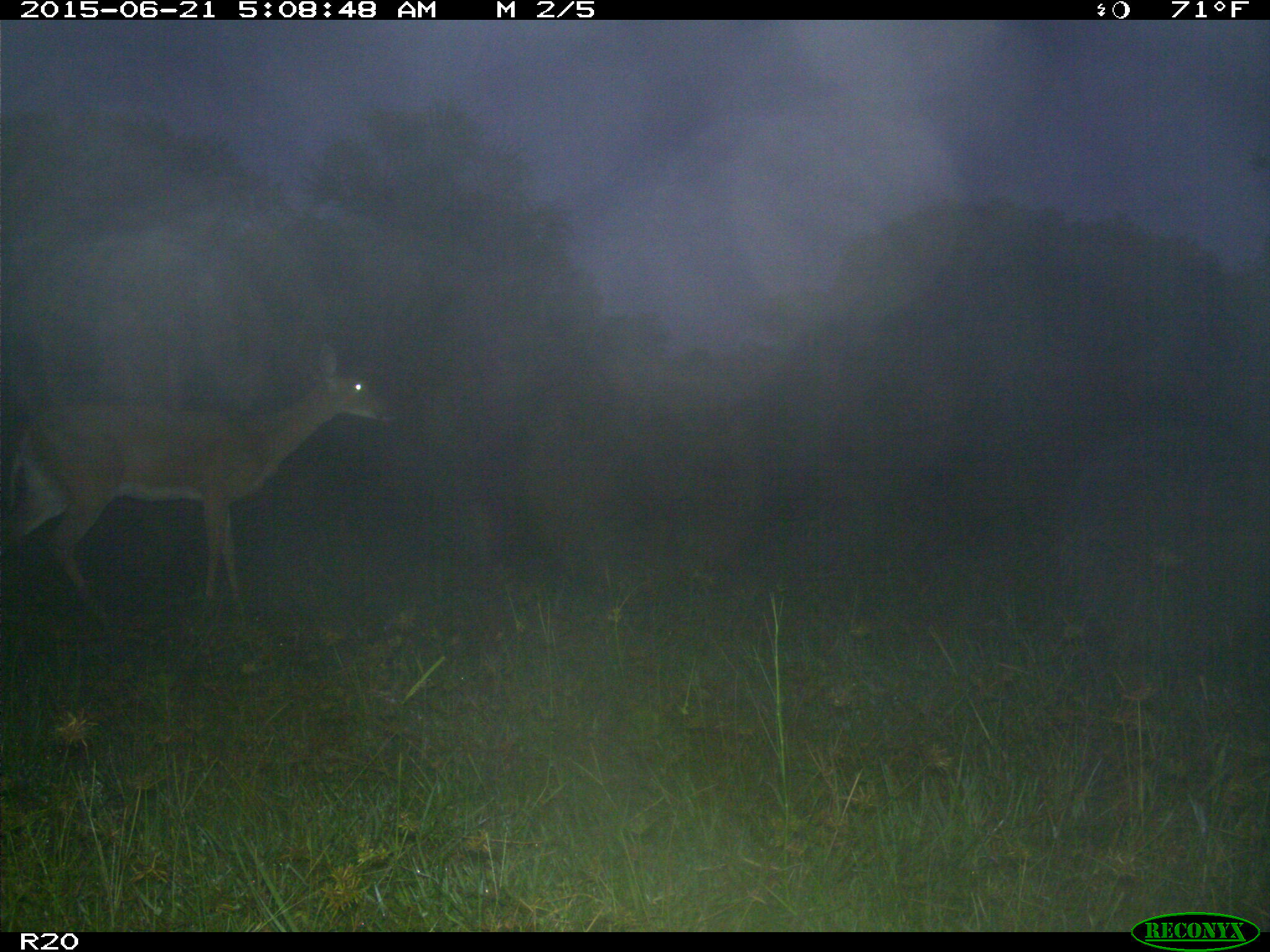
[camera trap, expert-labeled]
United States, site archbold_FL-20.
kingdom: Animalia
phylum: Chordata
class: Mammalia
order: Artiodactyla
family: Cervidae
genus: Odocoileus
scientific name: Odocoileus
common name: deer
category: unidentified deer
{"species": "unidentified deer (deer) (Odocoileus)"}